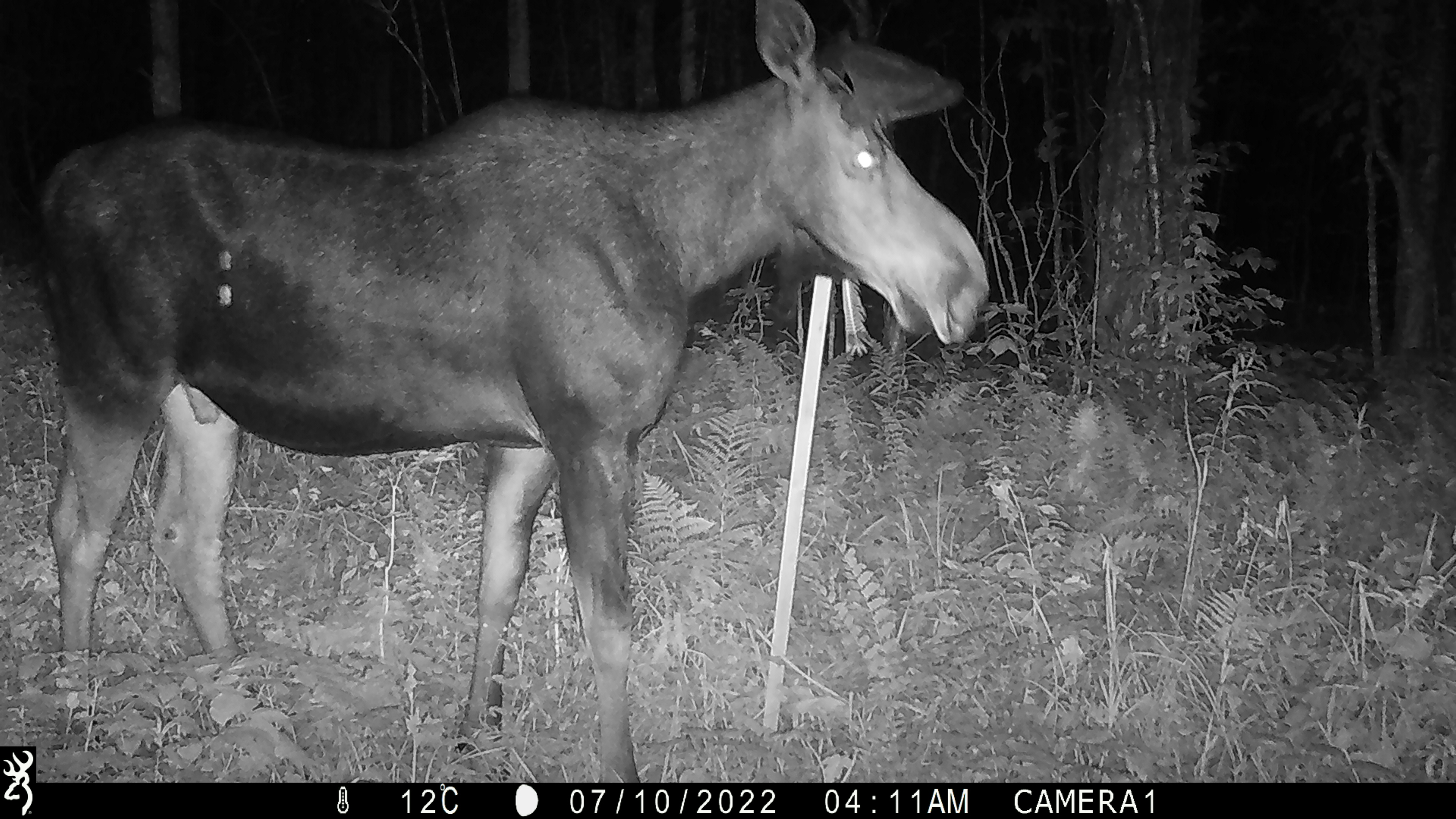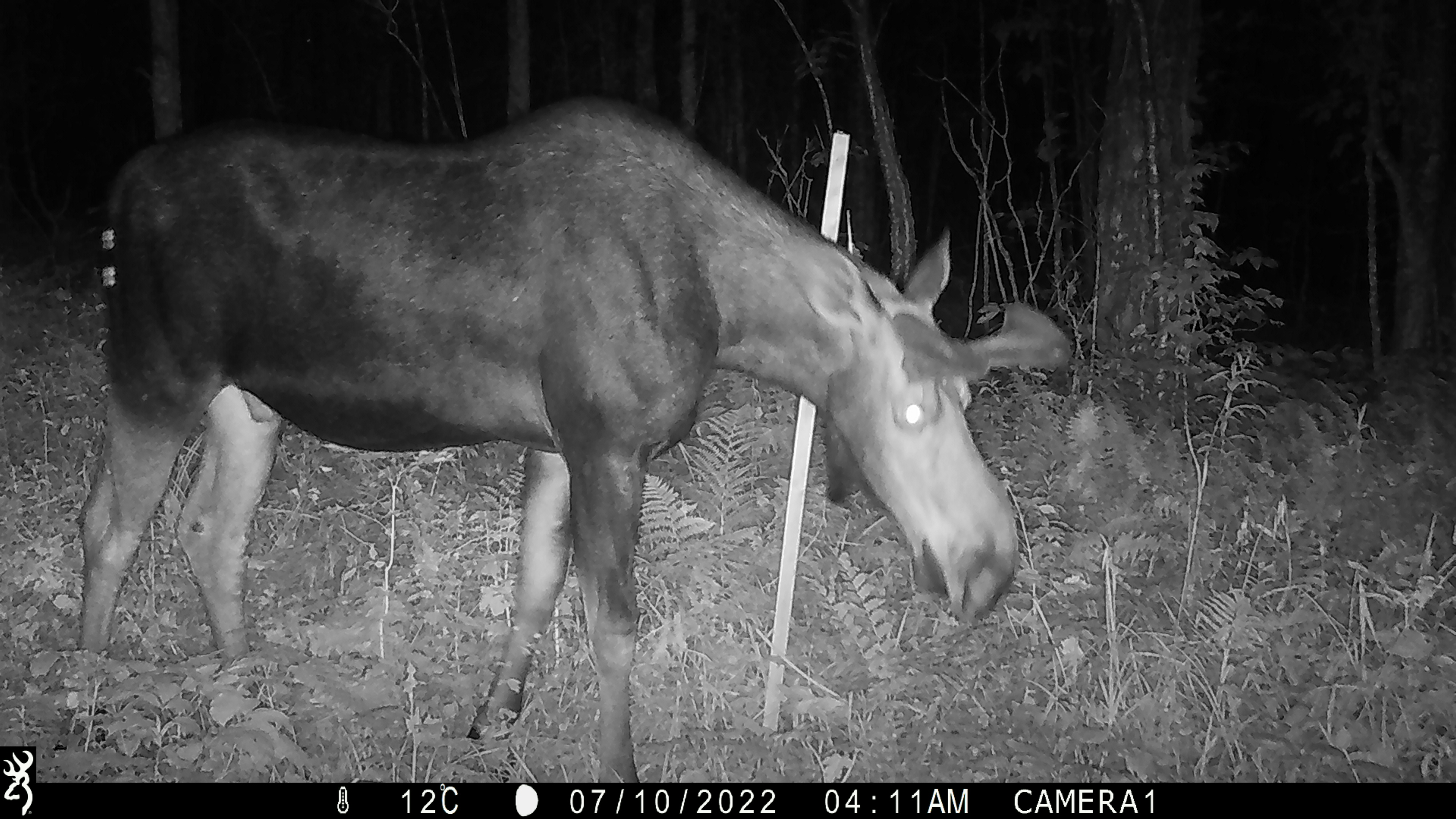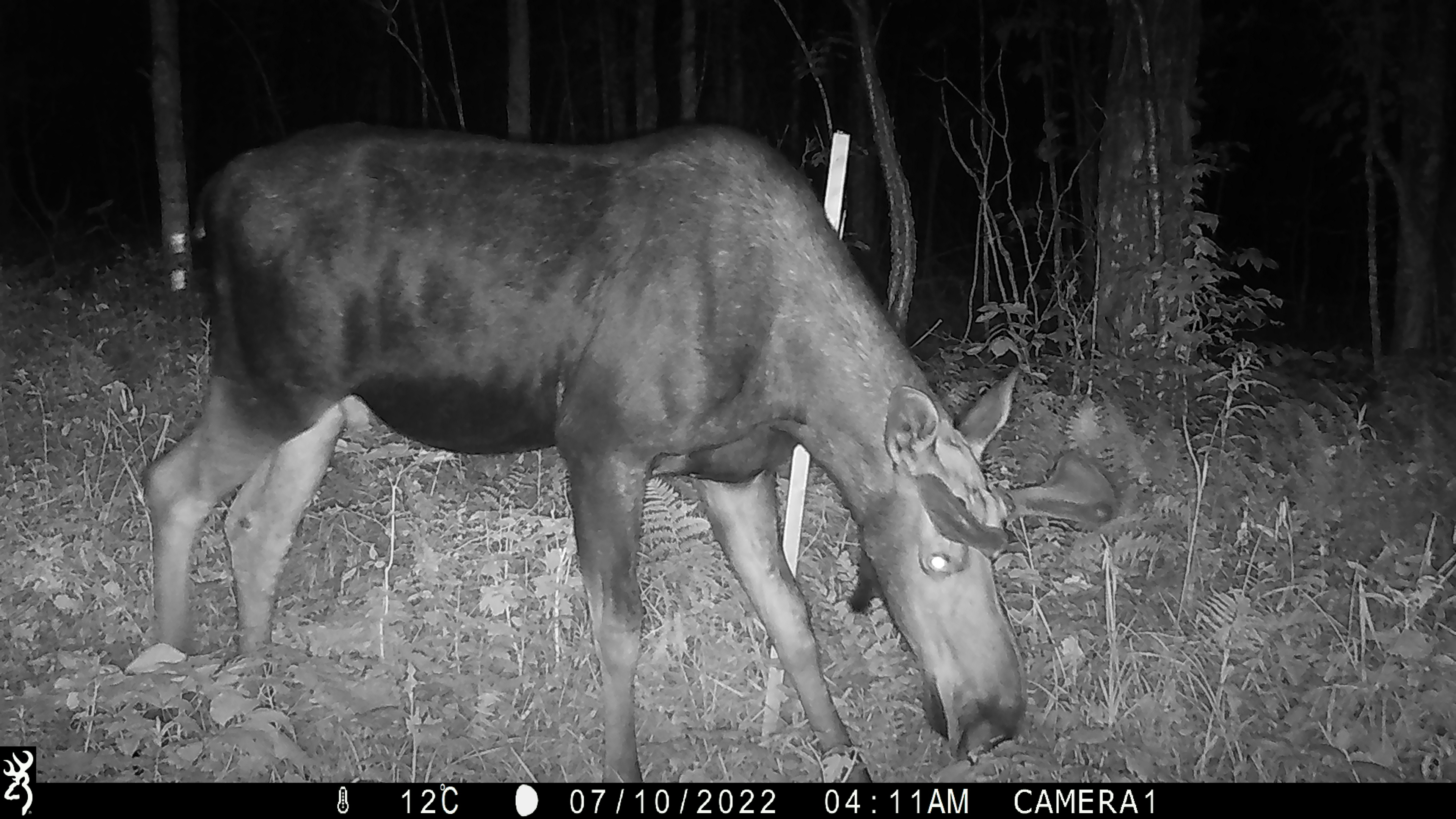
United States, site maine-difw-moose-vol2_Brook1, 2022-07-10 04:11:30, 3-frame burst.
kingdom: Animalia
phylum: Chordata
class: Mammalia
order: Artiodactyla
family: Cervidae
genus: Alces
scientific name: Alces alces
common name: moose